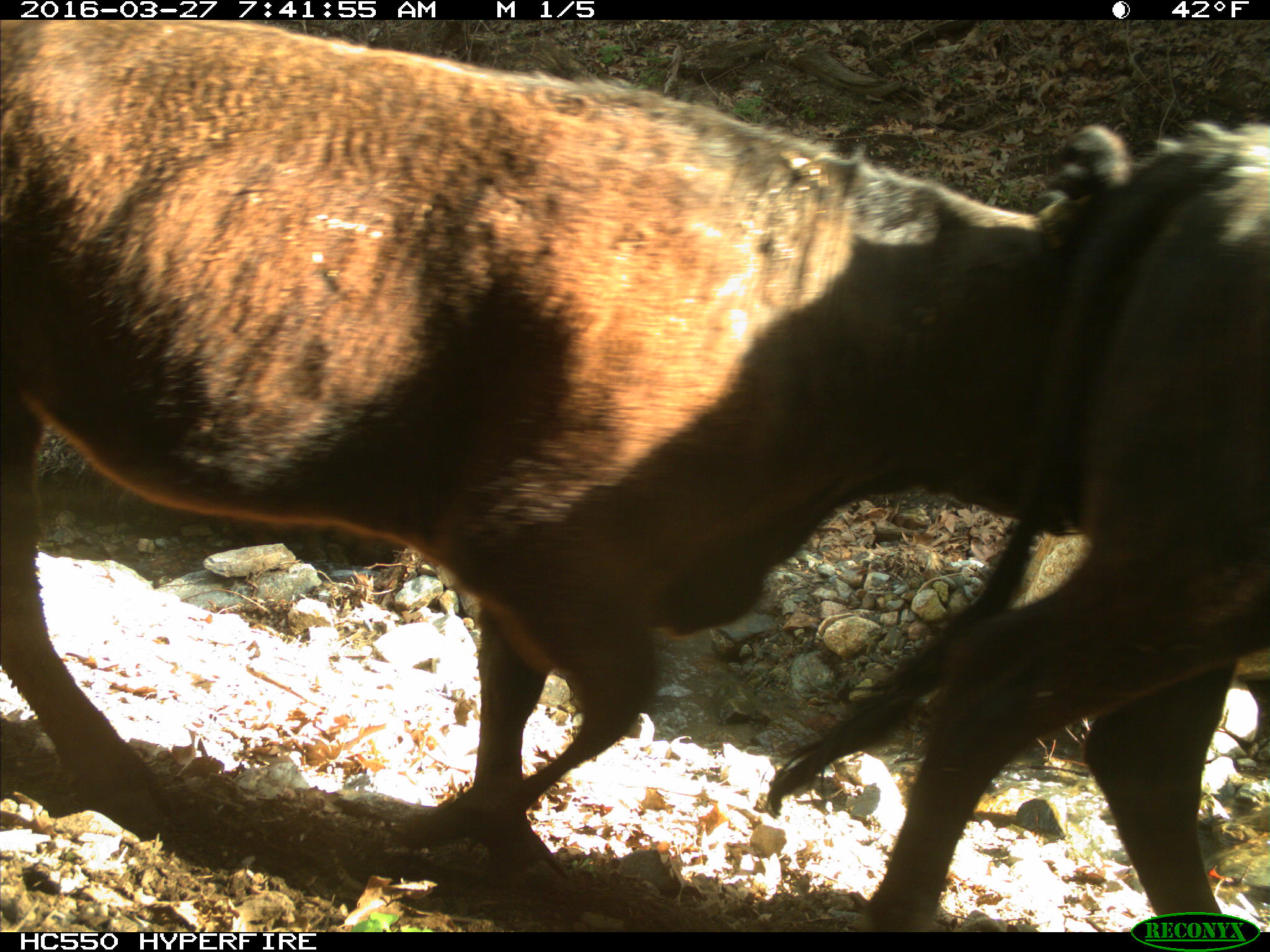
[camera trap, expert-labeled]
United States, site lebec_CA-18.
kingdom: Animalia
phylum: Chordata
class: Mammalia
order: Artiodactyla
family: Bovidae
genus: Bos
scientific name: Bos taurus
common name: domestic cow